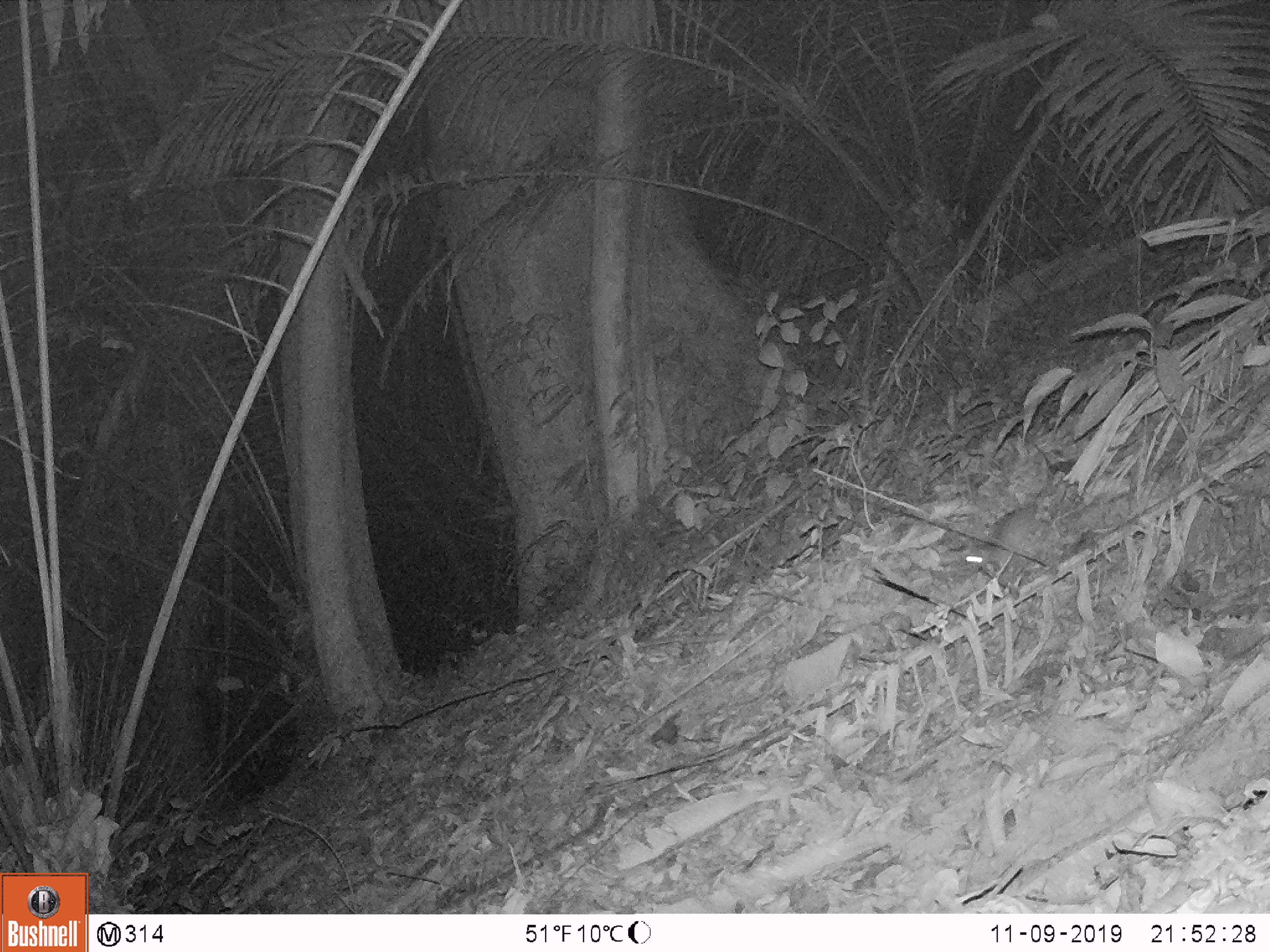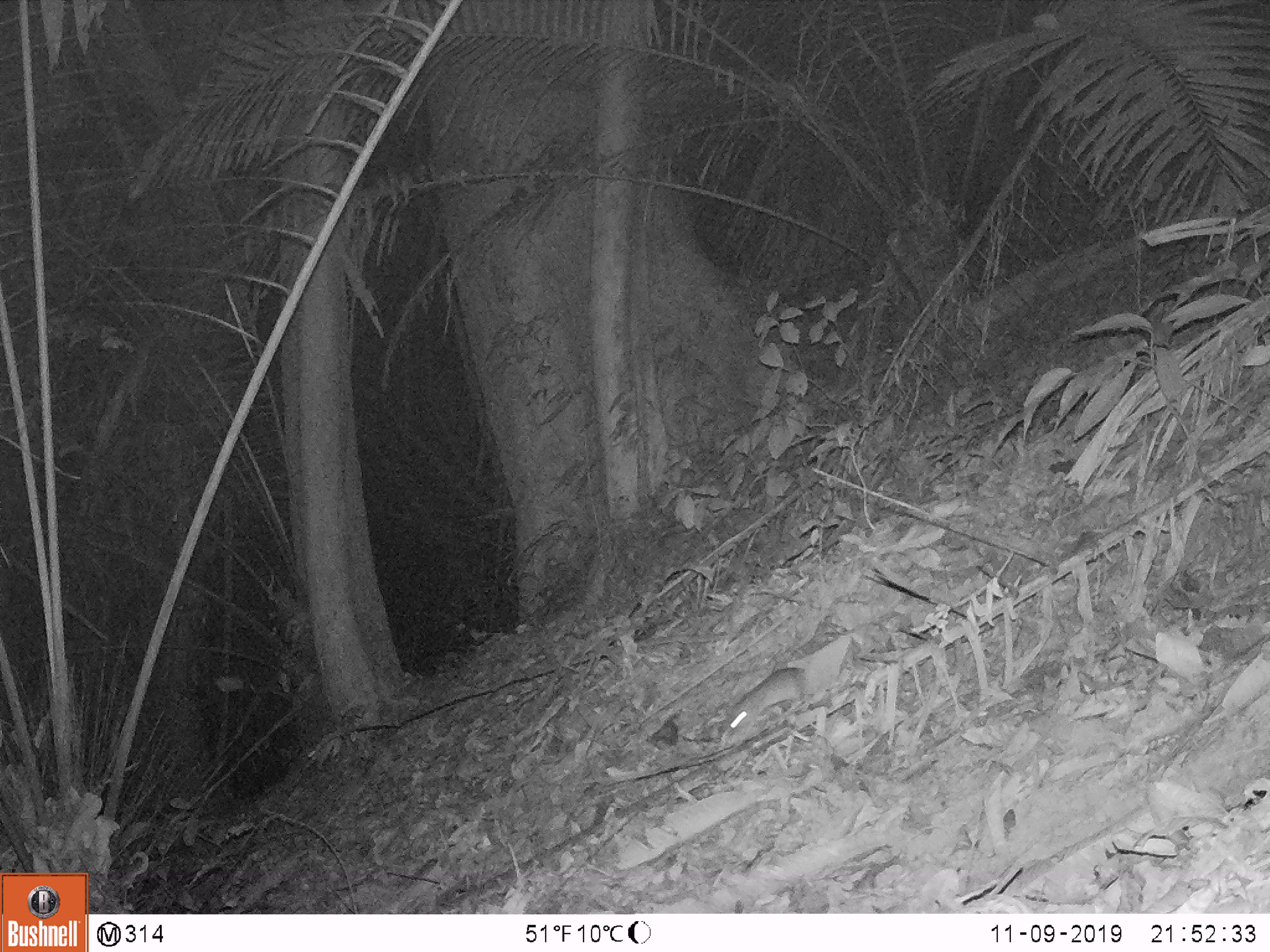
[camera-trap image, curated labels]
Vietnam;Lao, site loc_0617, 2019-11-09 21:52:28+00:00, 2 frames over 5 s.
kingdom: Animalia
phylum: Chordata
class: Mammalia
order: Rodentia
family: Muridae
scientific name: Muridae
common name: old-world mice and rats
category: unidentified murid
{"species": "unidentified murid (old-world mice and rats) (Muridae)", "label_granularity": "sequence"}